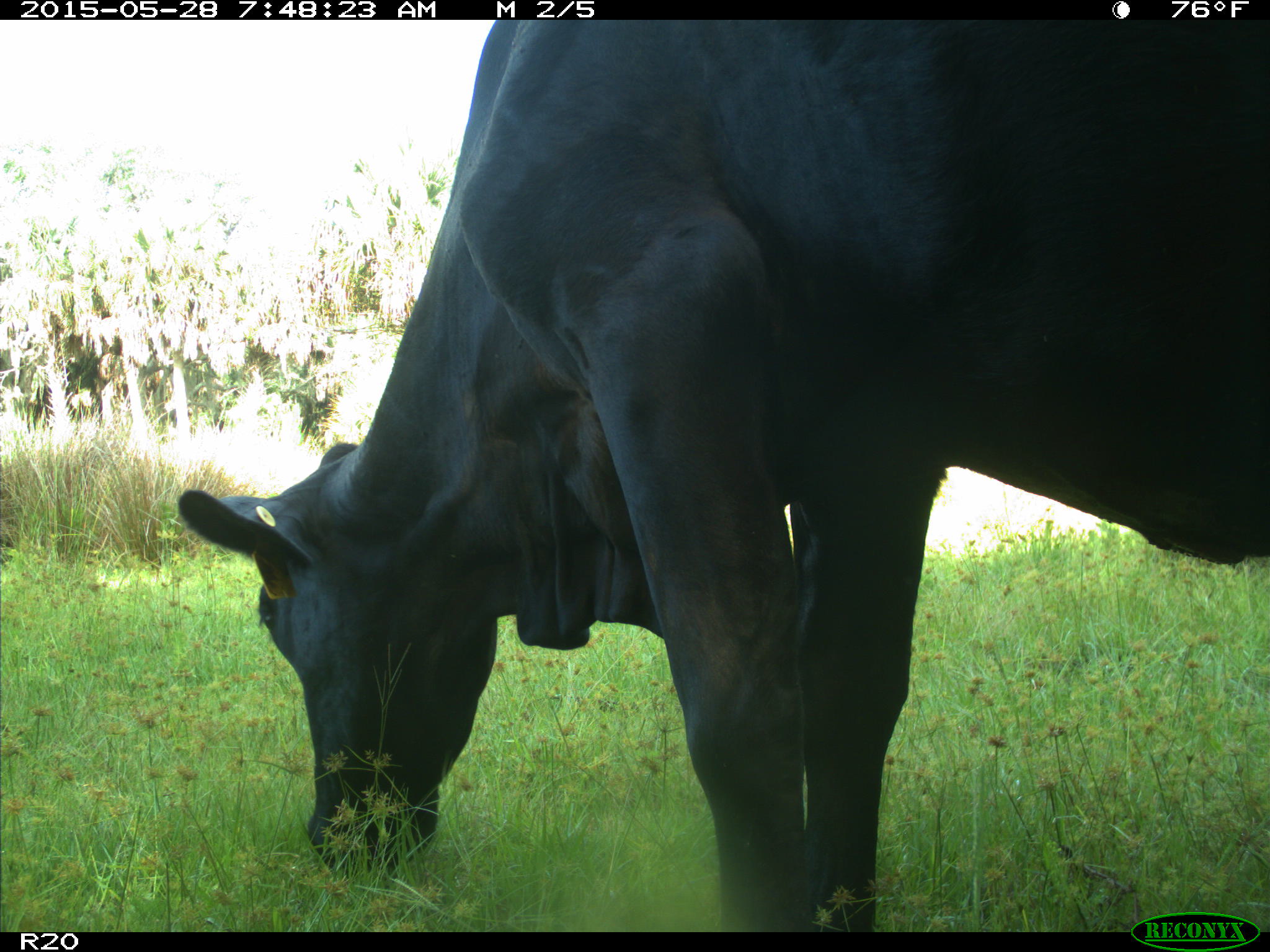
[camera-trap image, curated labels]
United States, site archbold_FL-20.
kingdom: Animalia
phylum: Chordata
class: Mammalia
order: Artiodactyla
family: Bovidae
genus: Bos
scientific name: Bos taurus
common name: domestic cow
Bos taurus (domestic cow).